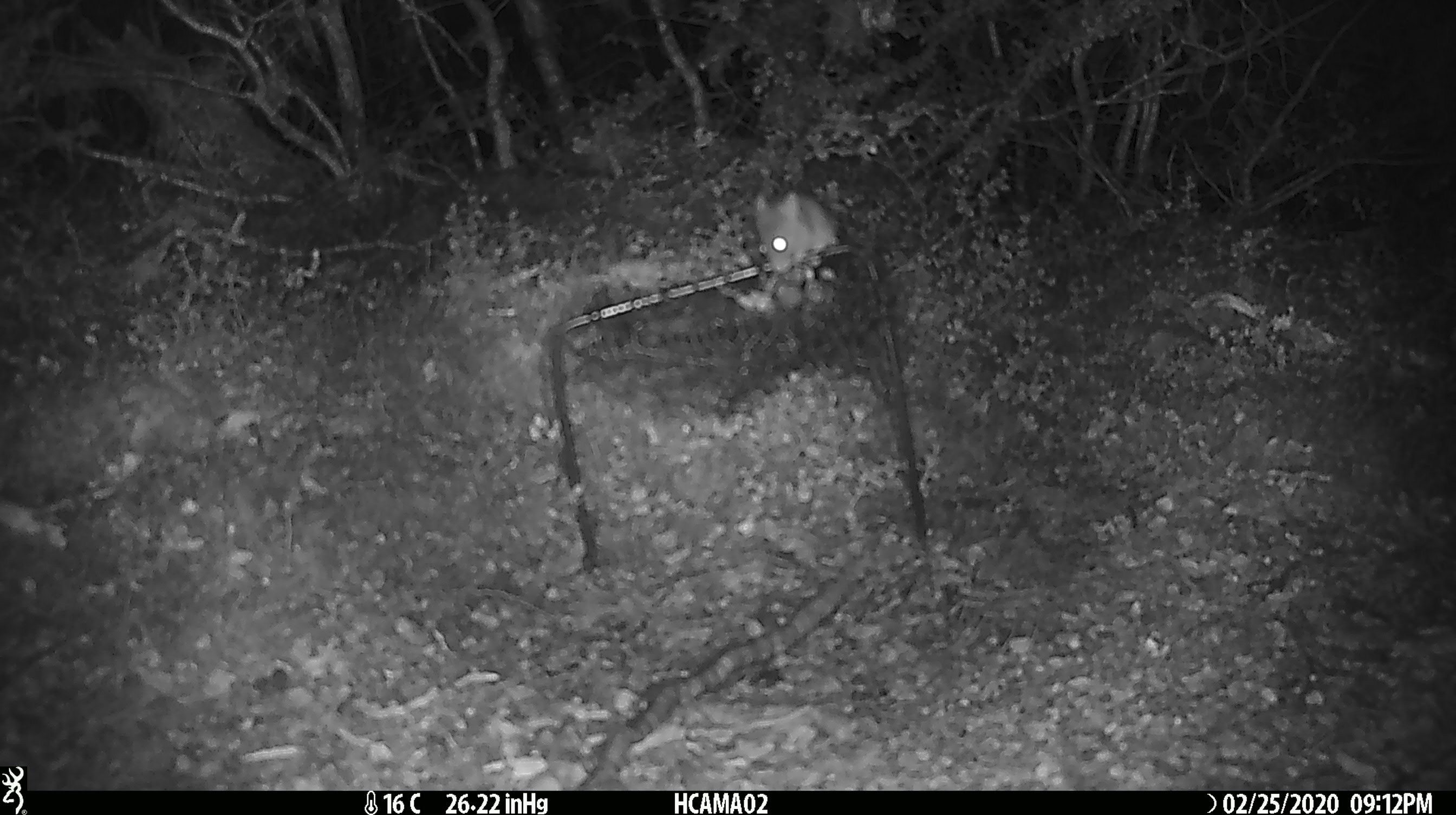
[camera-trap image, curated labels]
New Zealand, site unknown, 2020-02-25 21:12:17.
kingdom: Animalia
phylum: Chordata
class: Mammalia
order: Rodentia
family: Muridae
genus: Mus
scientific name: Mus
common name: mouse